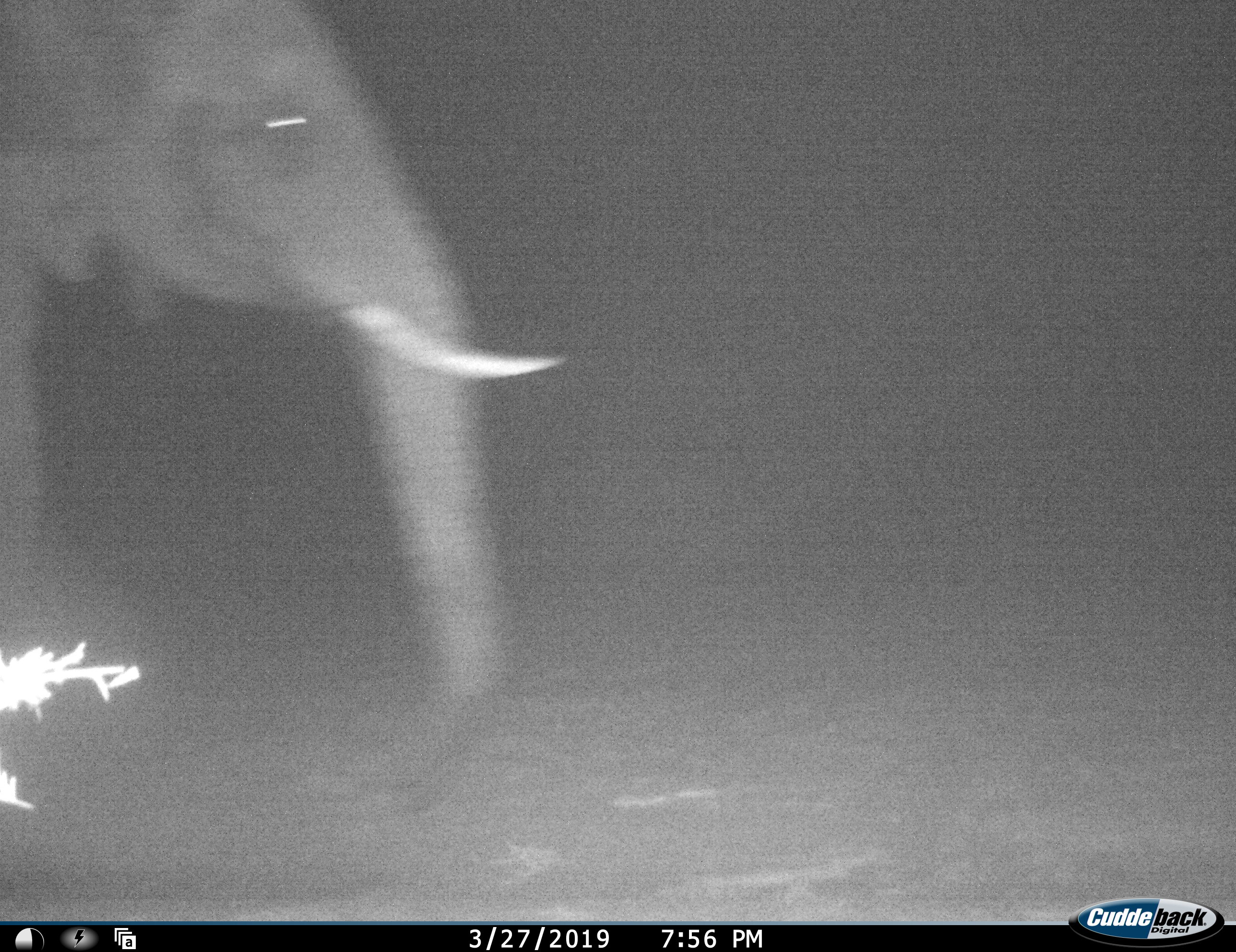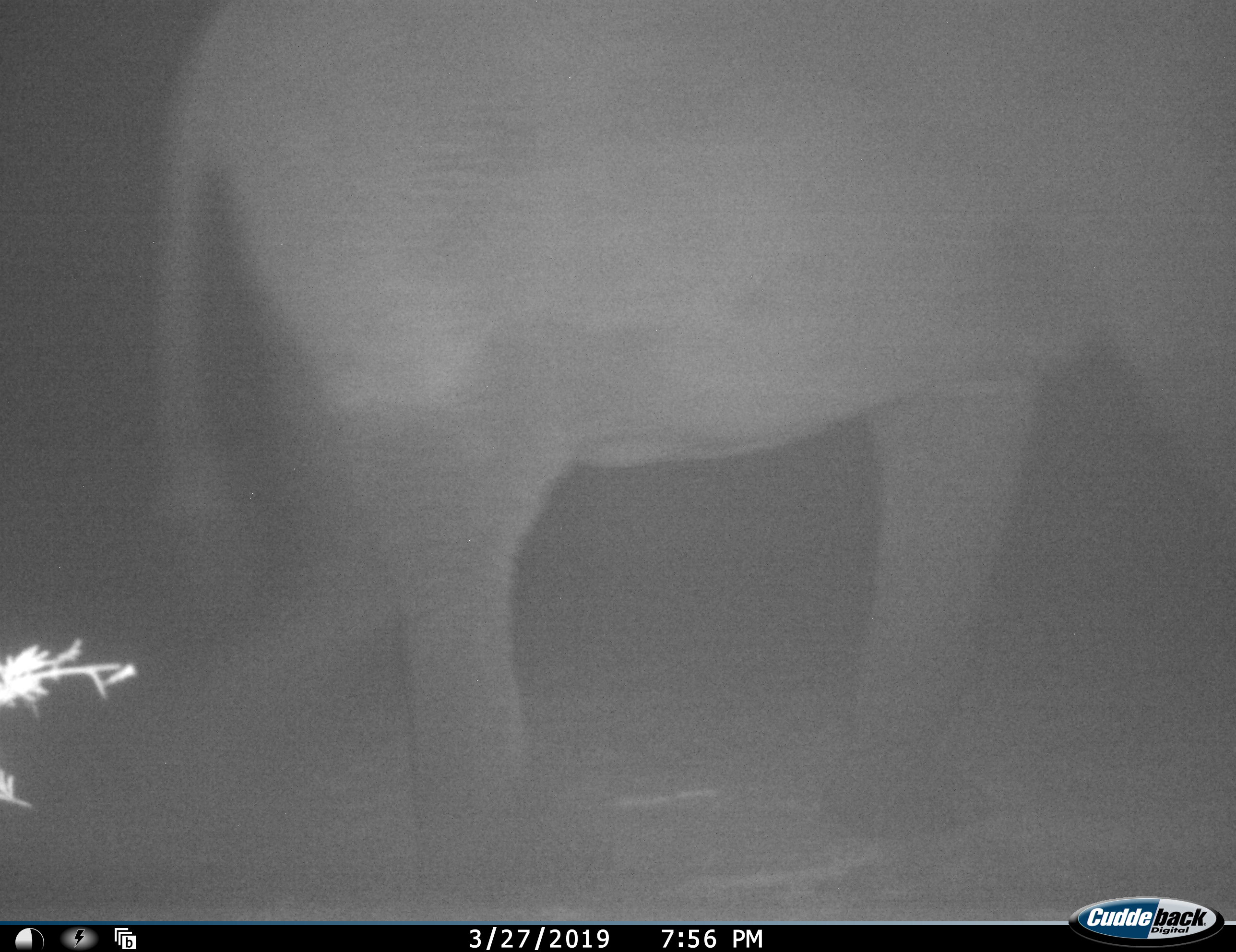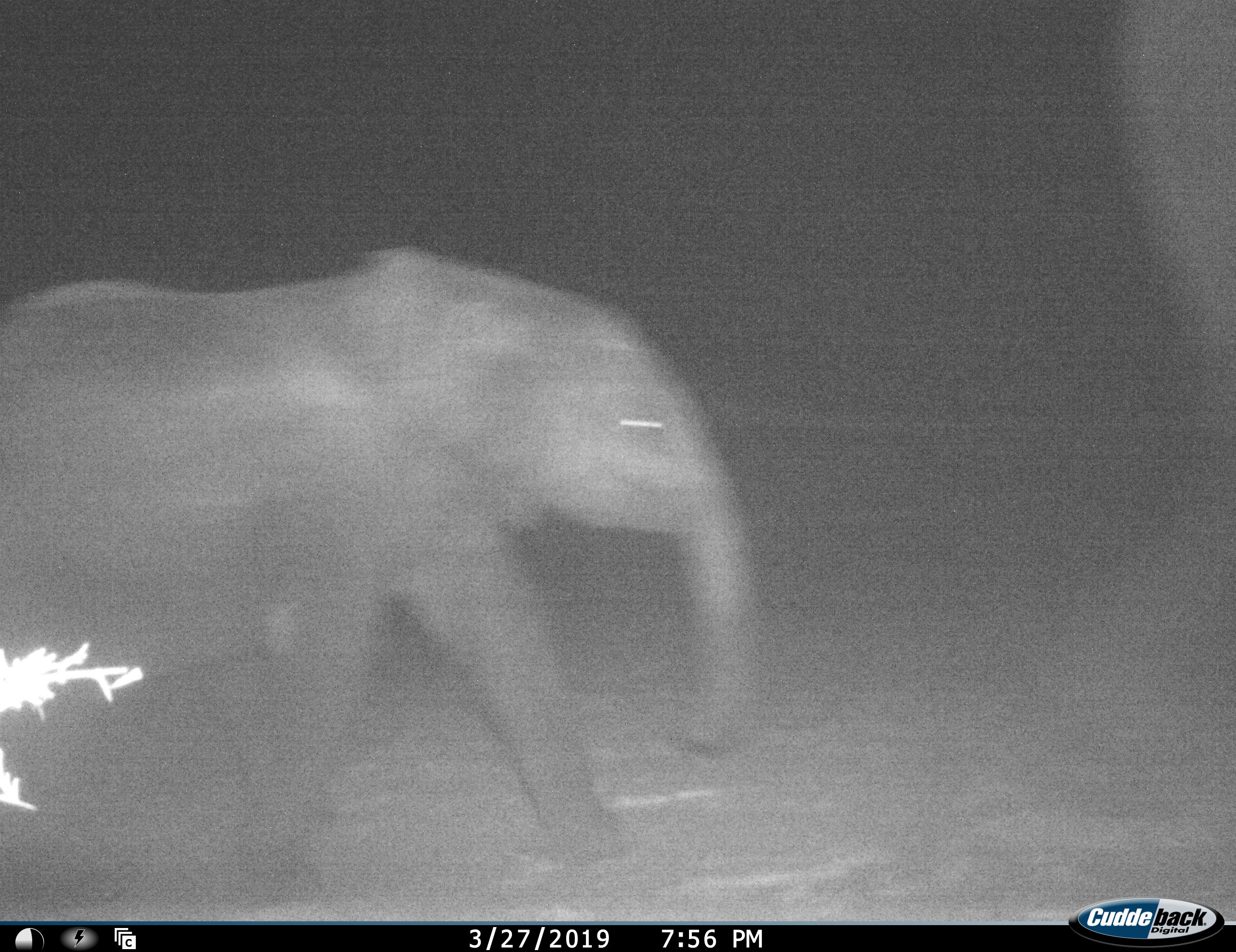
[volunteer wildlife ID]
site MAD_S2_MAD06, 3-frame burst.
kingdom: Animalia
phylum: Chordata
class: Mammalia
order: Proboscidea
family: Elephantidae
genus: Loxodonta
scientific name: Loxodonta africana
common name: african bush elephant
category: elephant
Elephant (african bush elephant) (Loxodonta africana), count 2. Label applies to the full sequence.